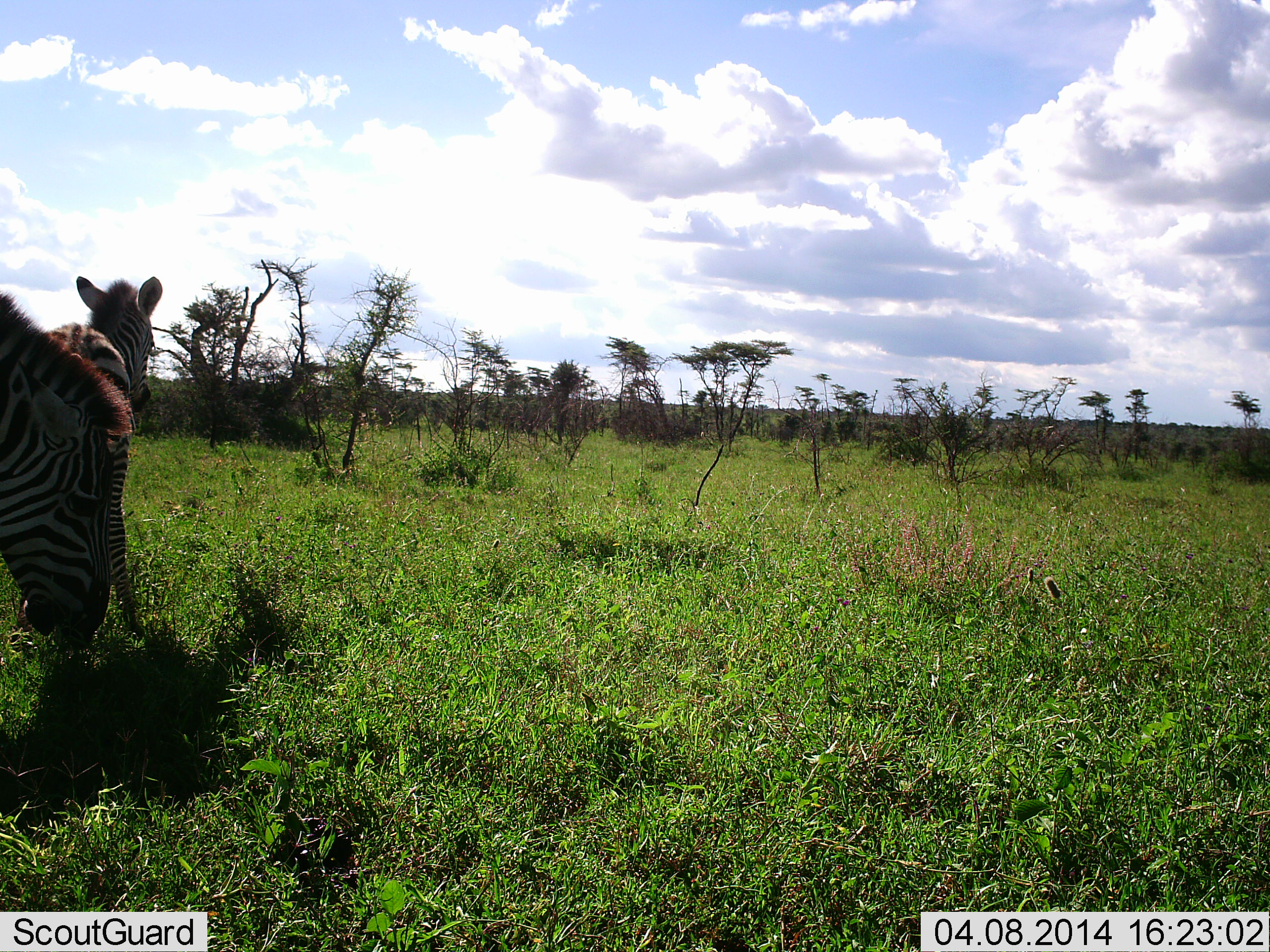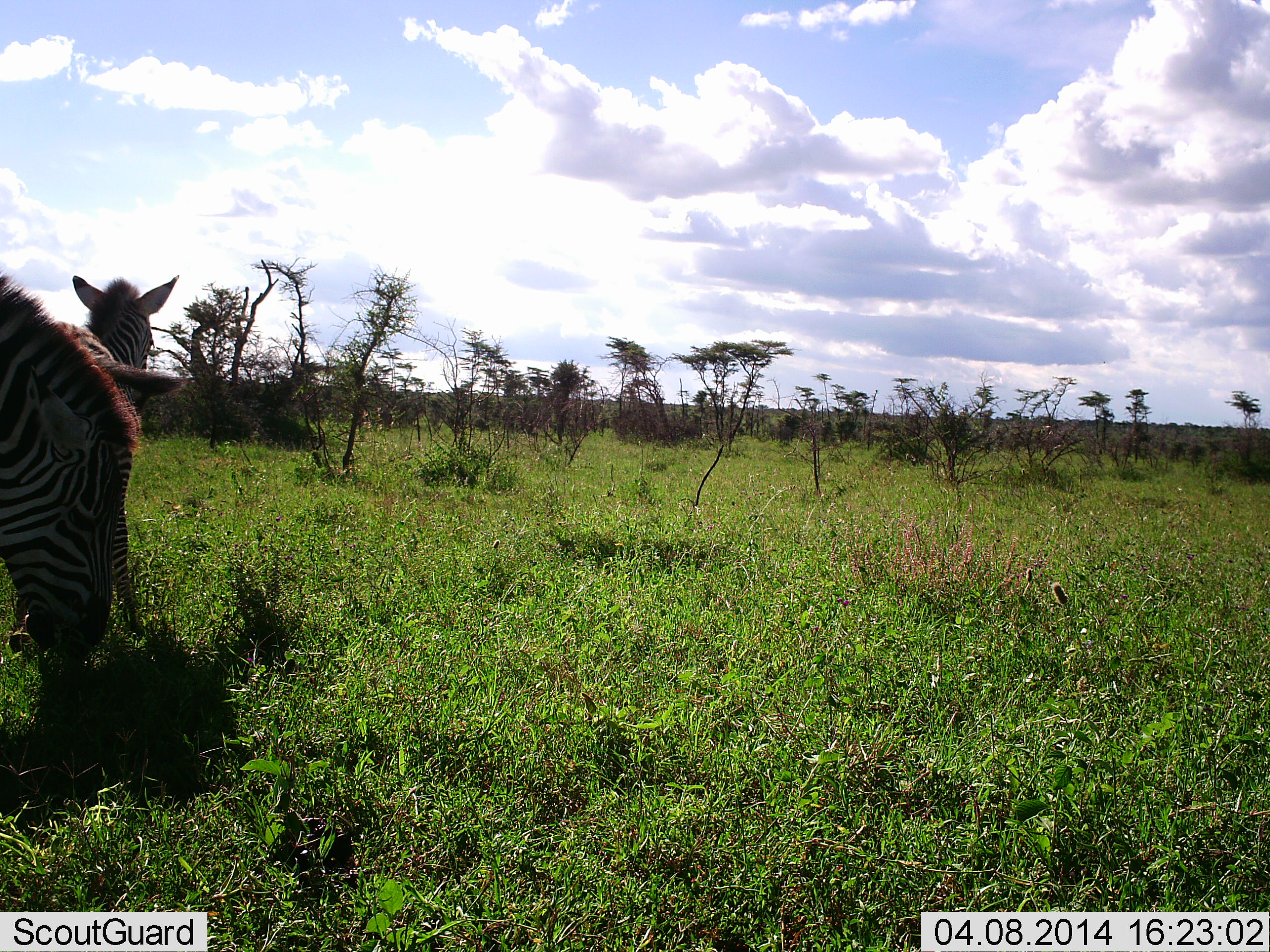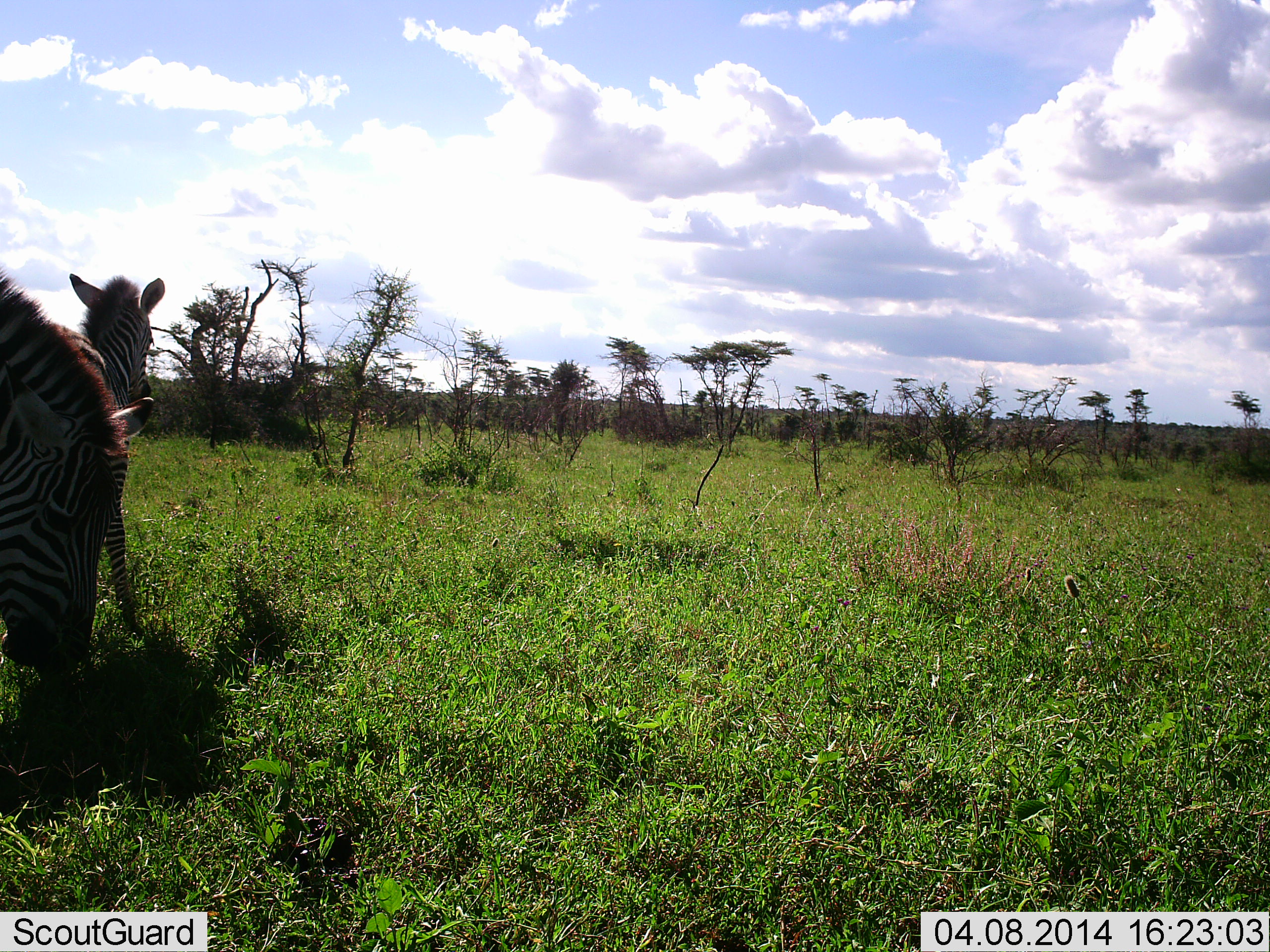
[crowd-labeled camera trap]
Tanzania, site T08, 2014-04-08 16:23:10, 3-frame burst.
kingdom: Animalia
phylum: Chordata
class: Mammalia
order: Perissodactyla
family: Equidae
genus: Equus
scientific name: Equus quagga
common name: plains zebra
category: zebra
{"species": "zebra (plains zebra) (Equus quagga)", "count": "2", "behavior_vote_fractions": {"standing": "80%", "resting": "0%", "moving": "0%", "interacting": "10%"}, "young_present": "10%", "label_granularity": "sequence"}